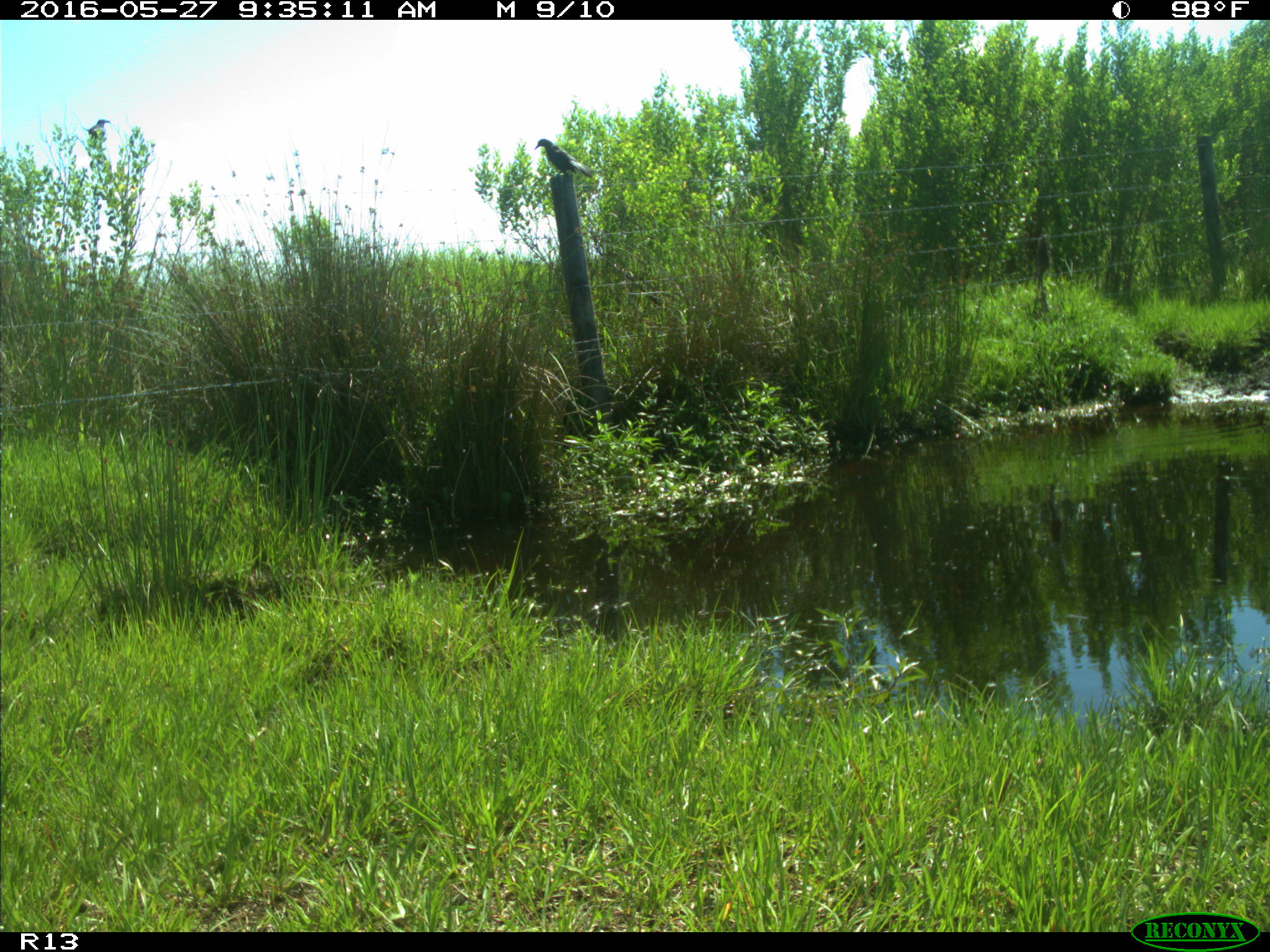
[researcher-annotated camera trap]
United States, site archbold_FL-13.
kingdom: Animalia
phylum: Chordata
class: Aves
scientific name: Aves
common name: birds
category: unidentified bird